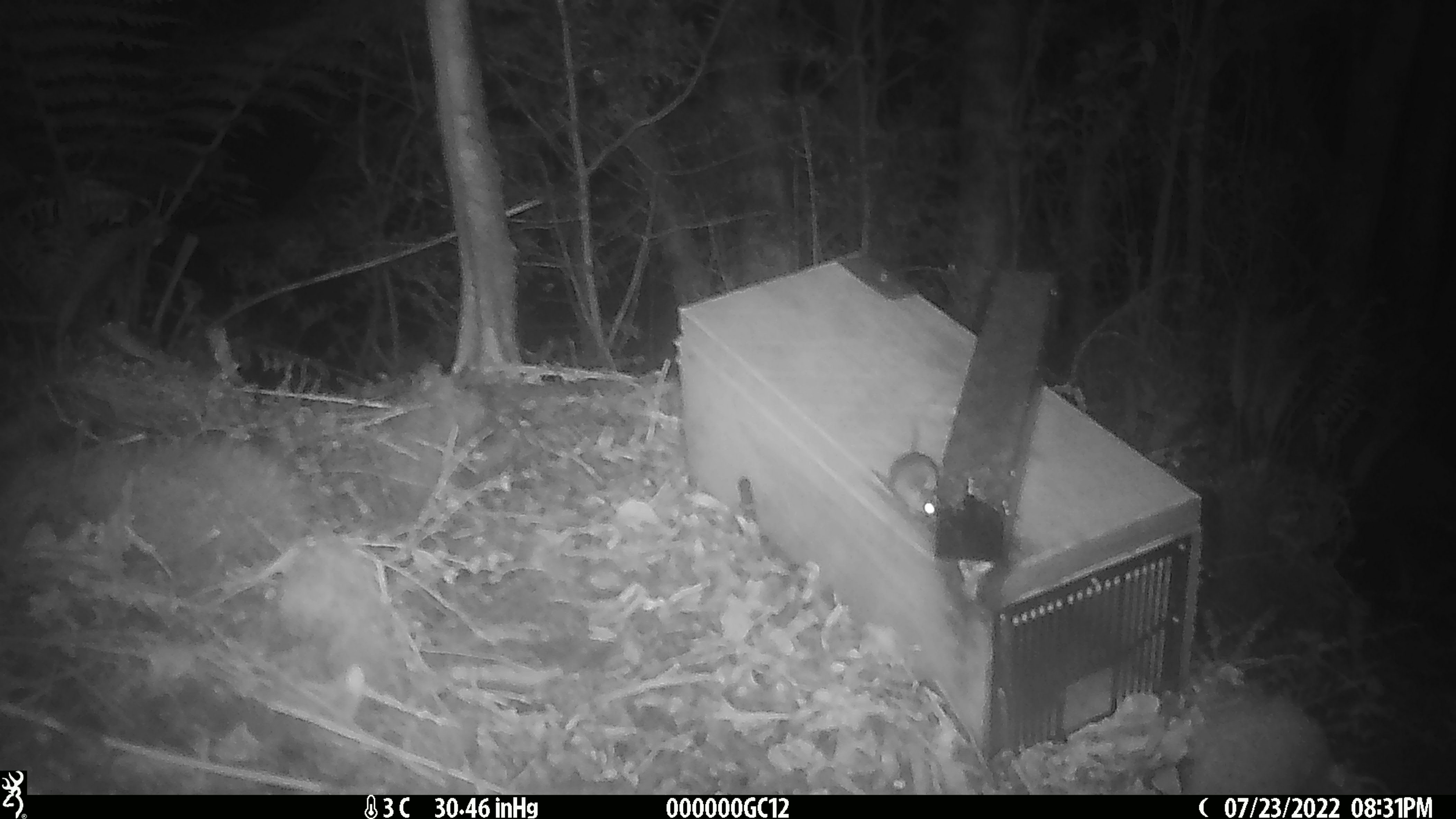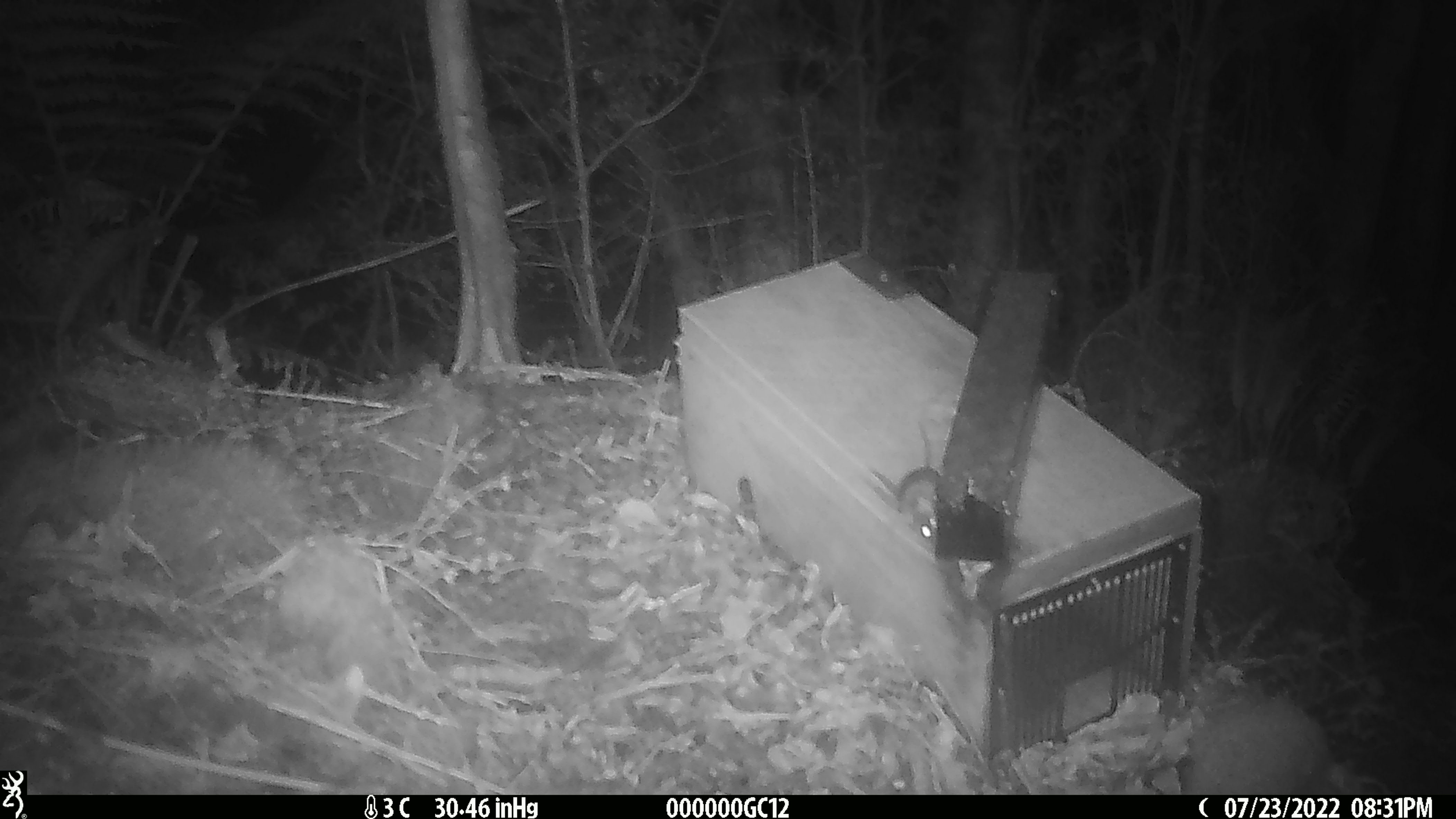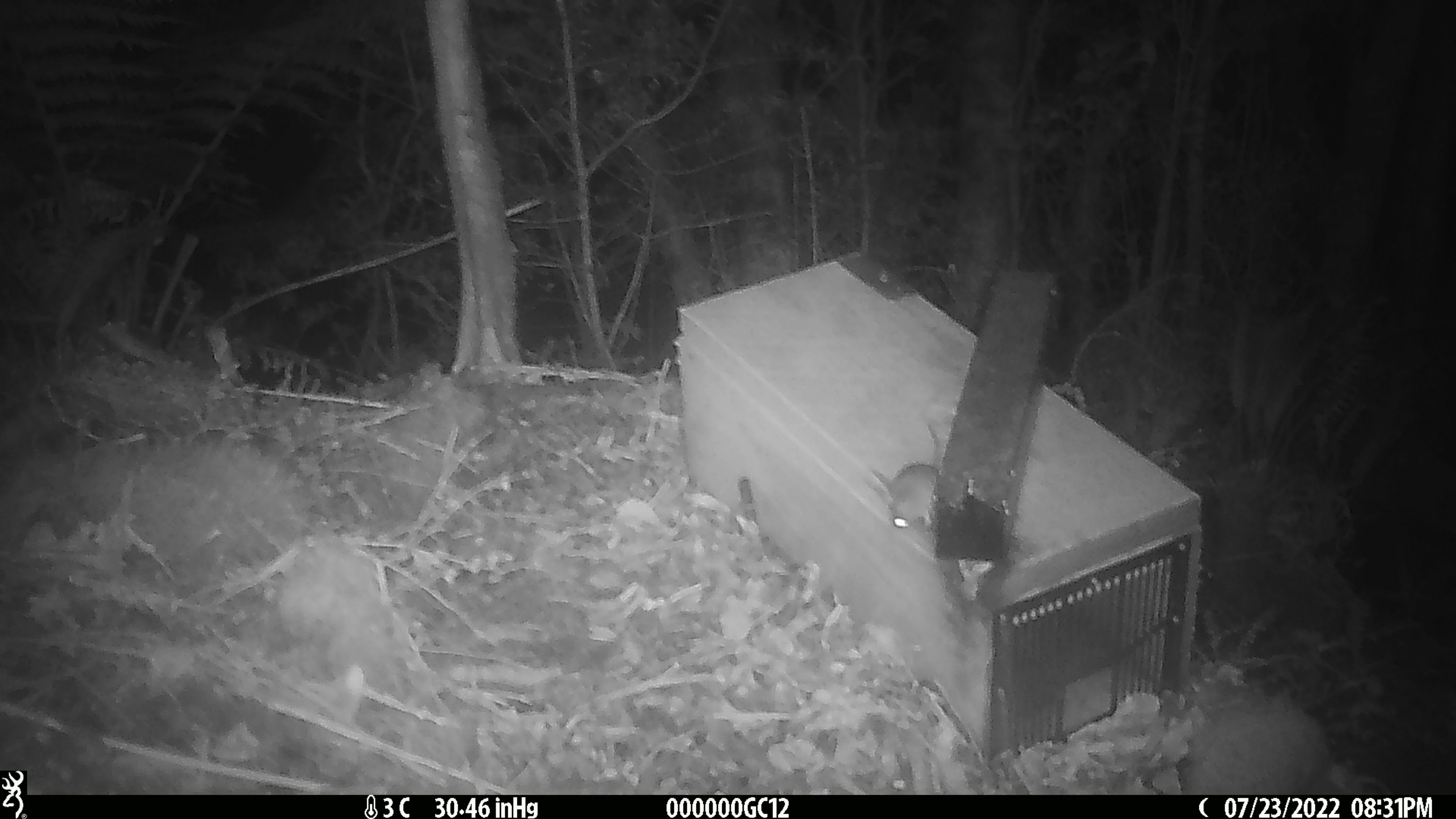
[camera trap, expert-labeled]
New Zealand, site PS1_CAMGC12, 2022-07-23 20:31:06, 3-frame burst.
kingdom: Animalia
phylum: Chordata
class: Mammalia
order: Rodentia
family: Muridae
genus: Mus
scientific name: Mus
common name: mouse